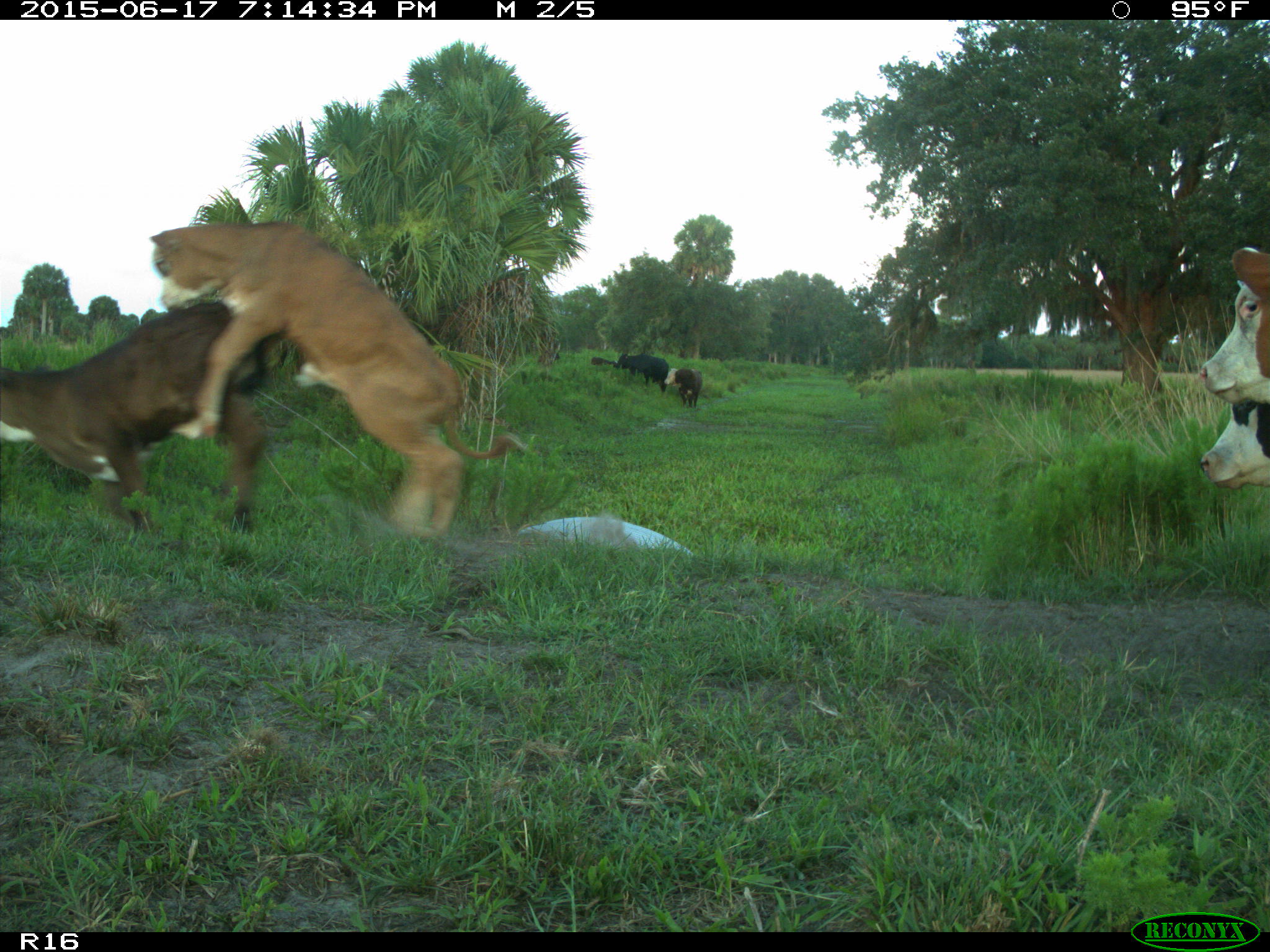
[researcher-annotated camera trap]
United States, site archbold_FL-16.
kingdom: Animalia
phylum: Chordata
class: Mammalia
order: Artiodactyla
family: Bovidae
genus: Bos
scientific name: Bos taurus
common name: domestic cow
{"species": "Bos taurus (domestic cow)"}